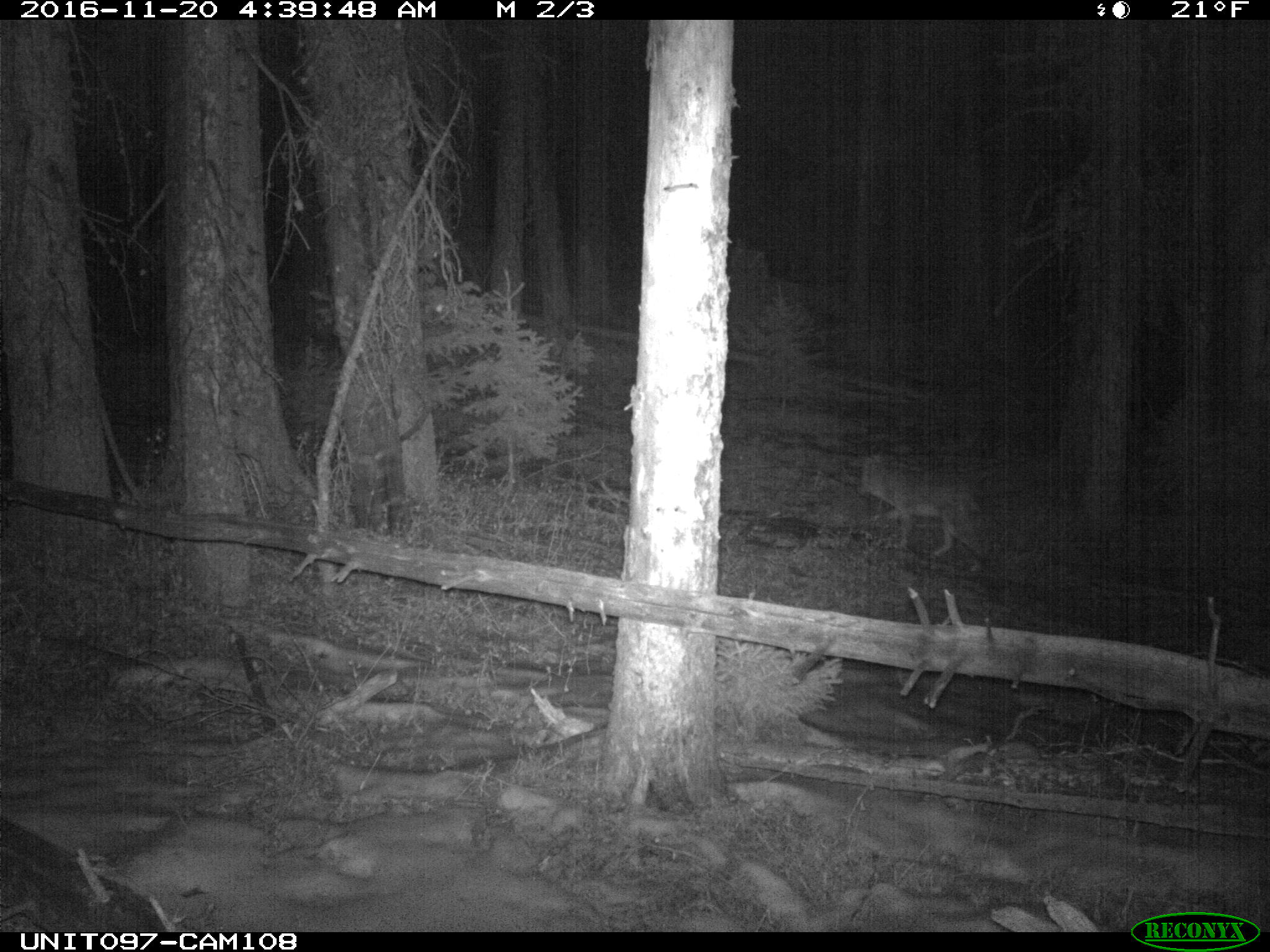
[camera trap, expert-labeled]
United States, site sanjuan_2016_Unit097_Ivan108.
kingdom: Animalia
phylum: Chordata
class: Mammalia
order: Carnivora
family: Canidae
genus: Canis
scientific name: Canis latrans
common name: coyote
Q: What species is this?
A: Canis latrans (coyote).